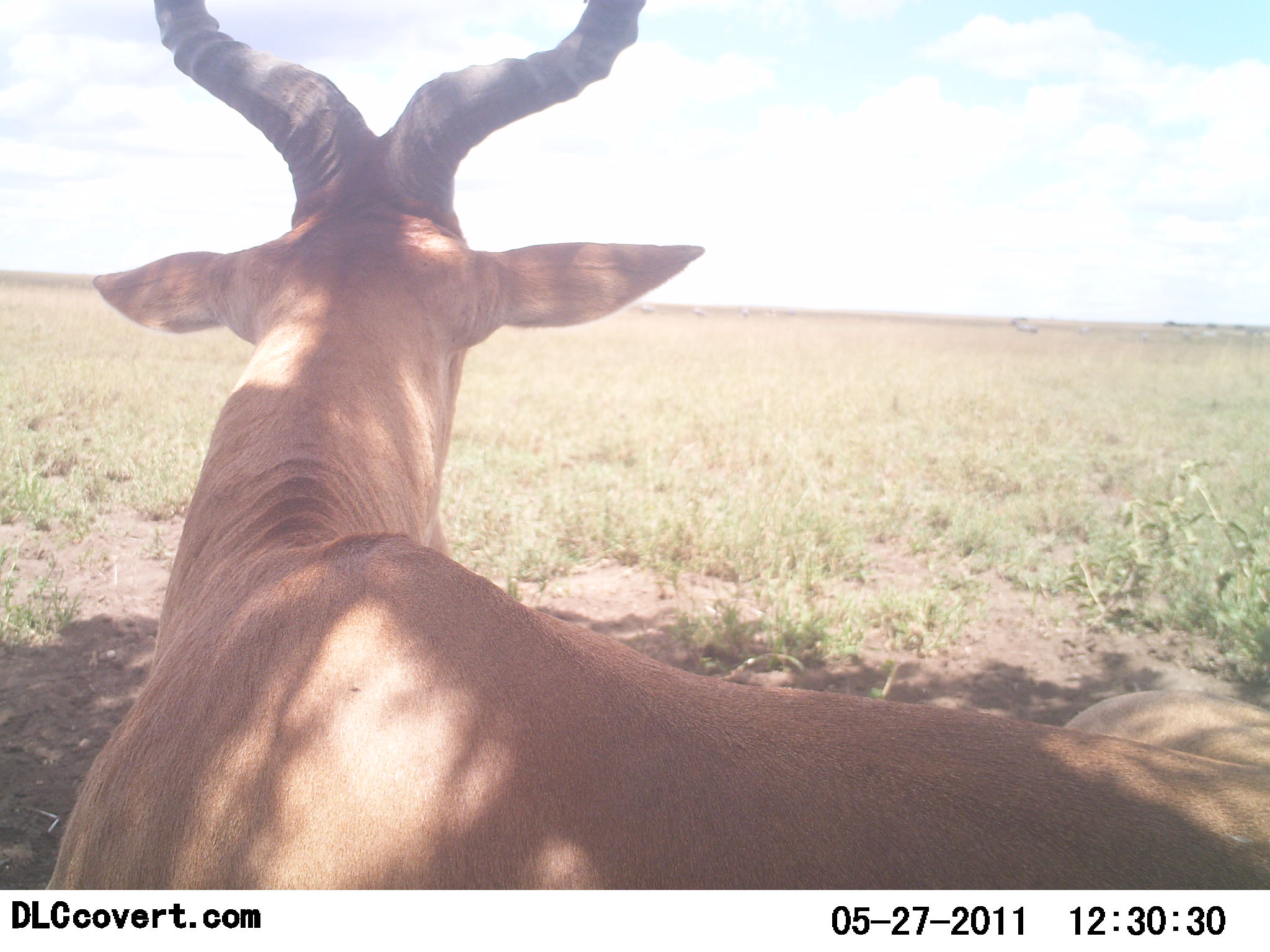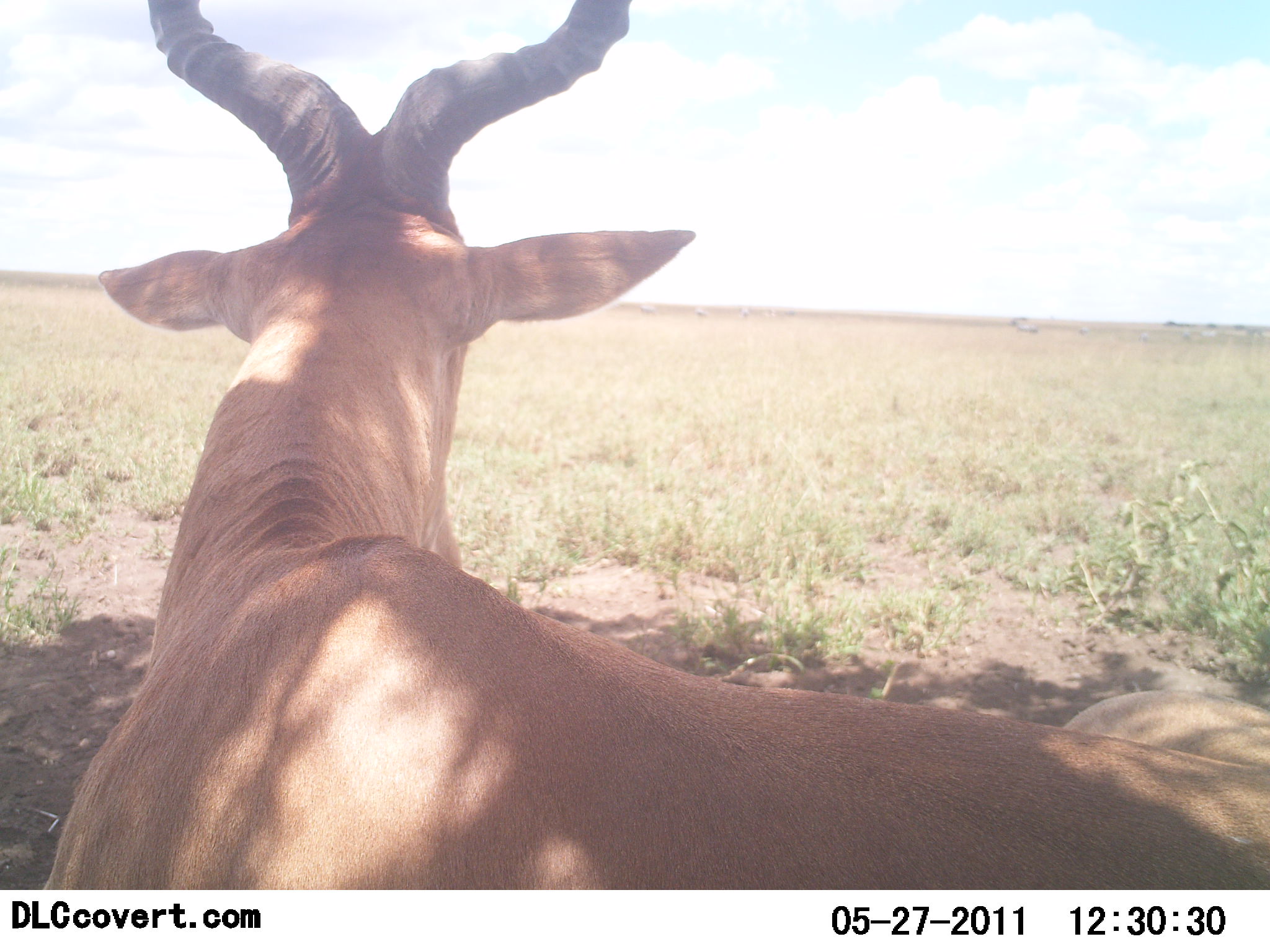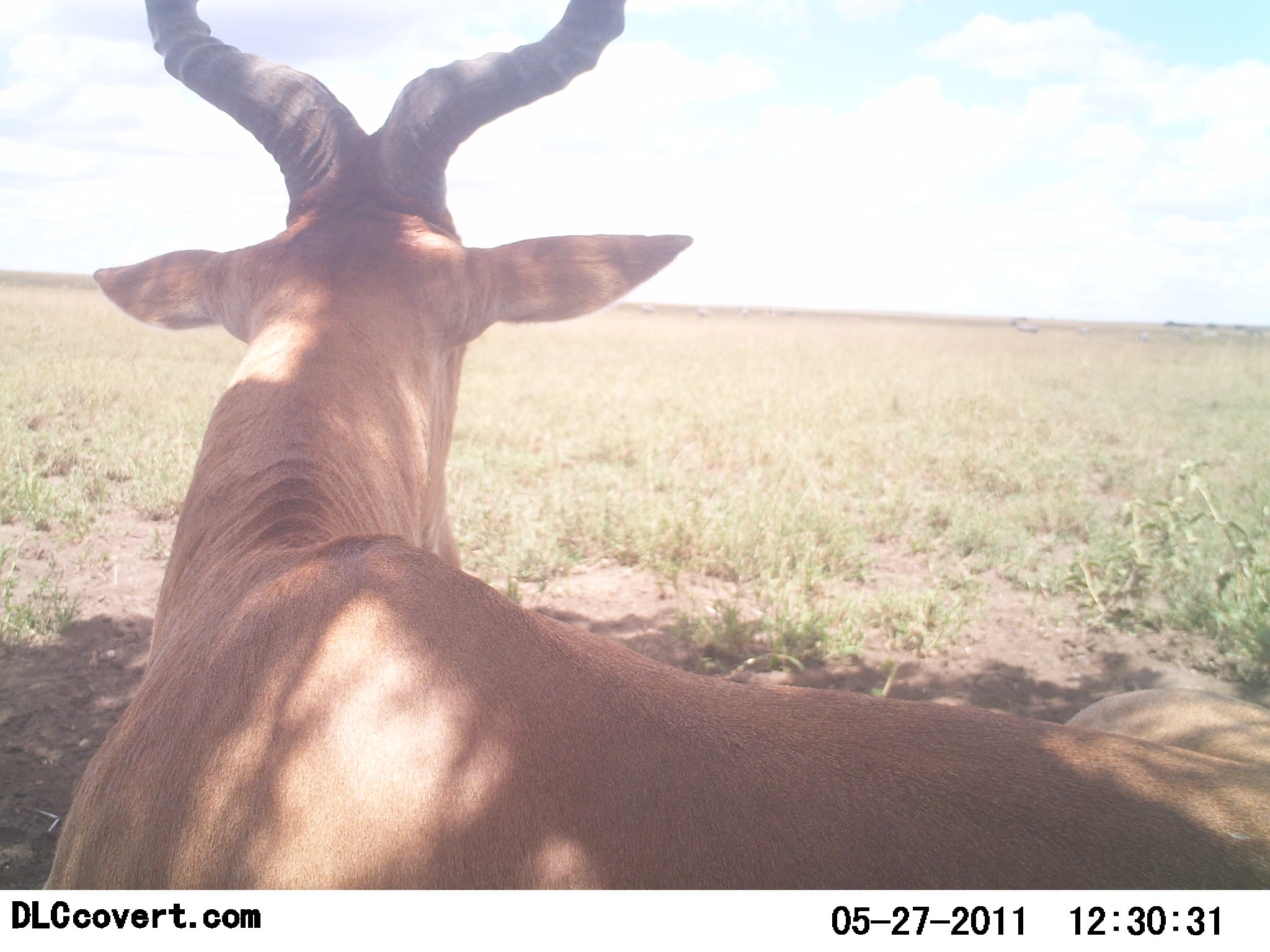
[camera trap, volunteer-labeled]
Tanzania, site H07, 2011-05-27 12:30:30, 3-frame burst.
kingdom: Animalia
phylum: Chordata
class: Mammalia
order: Artiodactyla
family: Bovidae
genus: Alcelaphus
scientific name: Alcelaphus buselaphus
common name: hartebeest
Hartebeest (Alcelaphus buselaphus), count 1. Behavior (volunteer vote fractions): standing 20%, resting 70%, moving 10%, interacting 0%. Young present (vote fraction): 0%. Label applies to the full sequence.